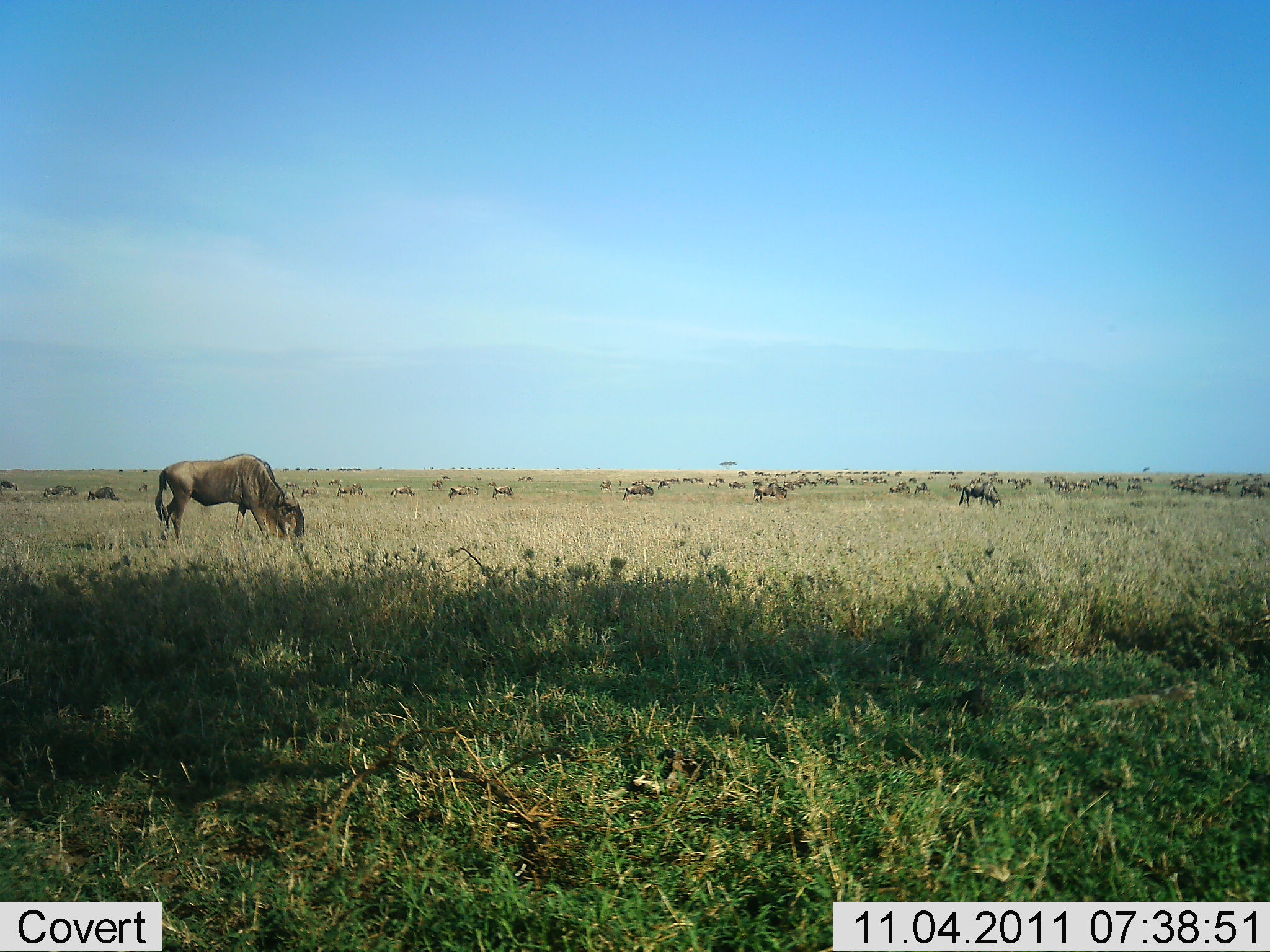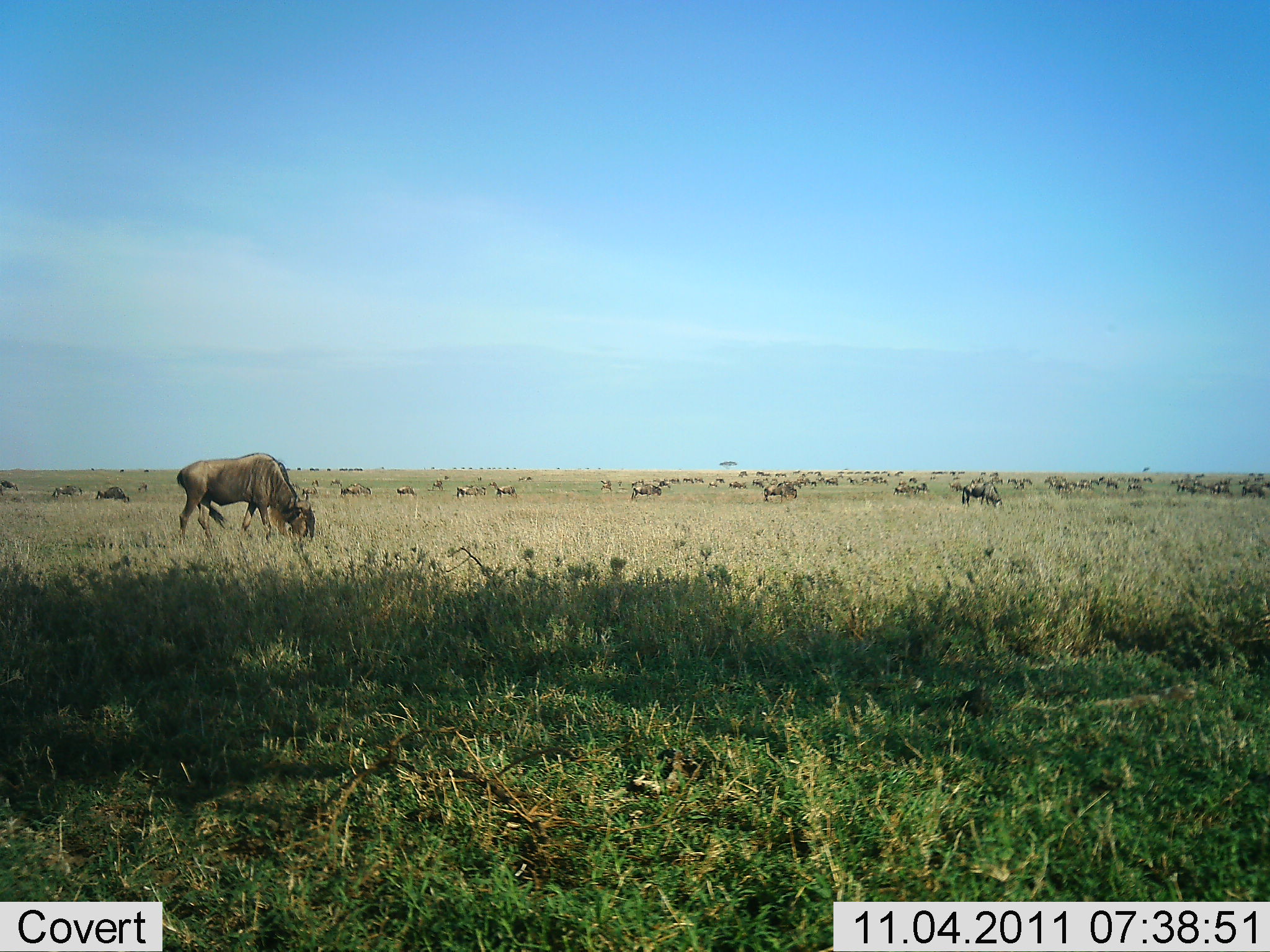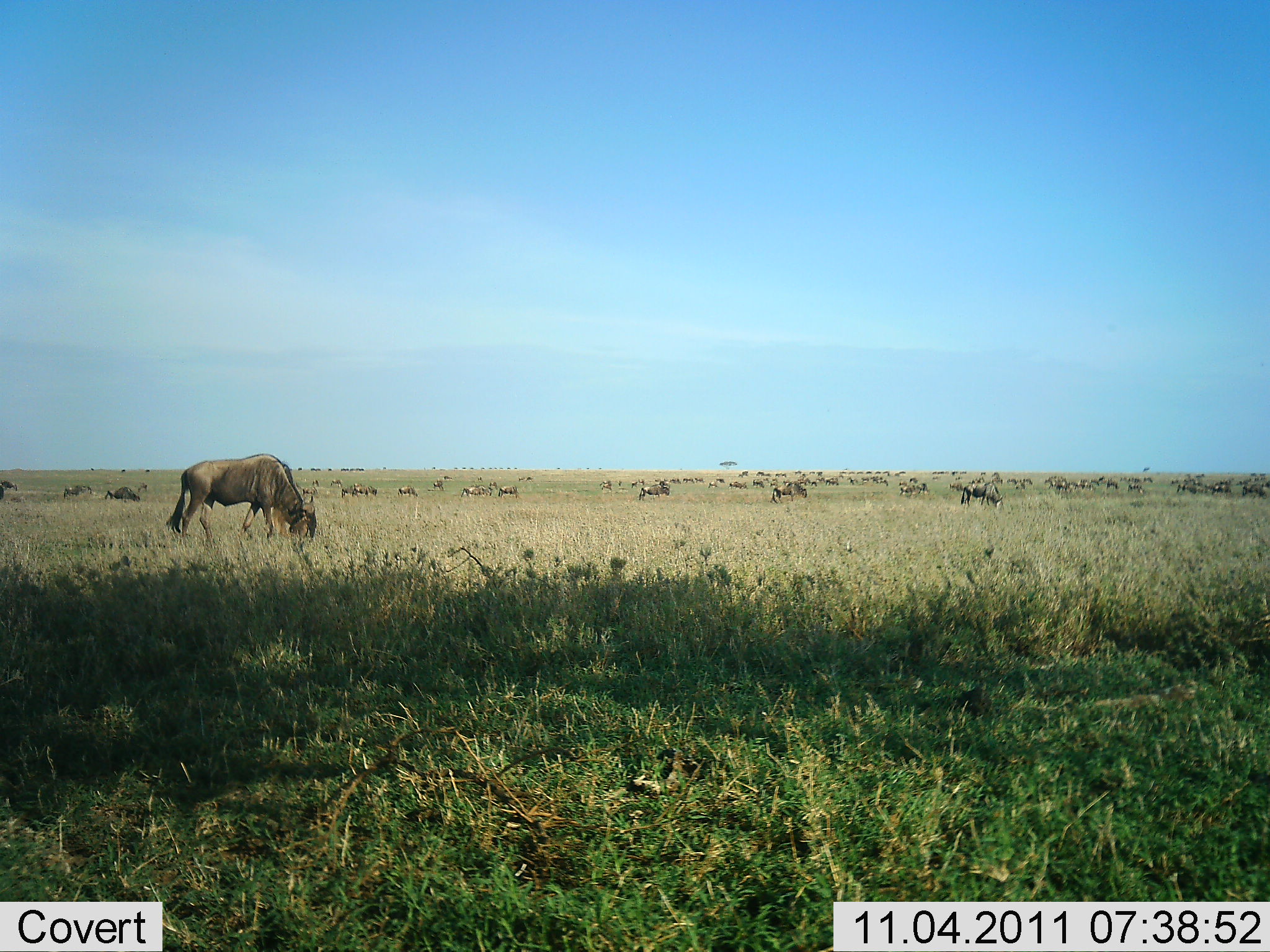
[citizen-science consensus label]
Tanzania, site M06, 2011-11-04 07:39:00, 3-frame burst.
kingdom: Animalia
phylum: Chordata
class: Mammalia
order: Artiodactyla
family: Bovidae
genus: Connochaetes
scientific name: Connochaetes taurinus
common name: blue wildebeest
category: wildebeest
Wildebeest (blue wildebeest) (Connochaetes taurinus), count 11-50. Behavior (volunteer vote fractions): standing 7%, resting 0%, moving 57%, interacting 0%. Young present (vote fraction): 0%. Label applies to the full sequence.